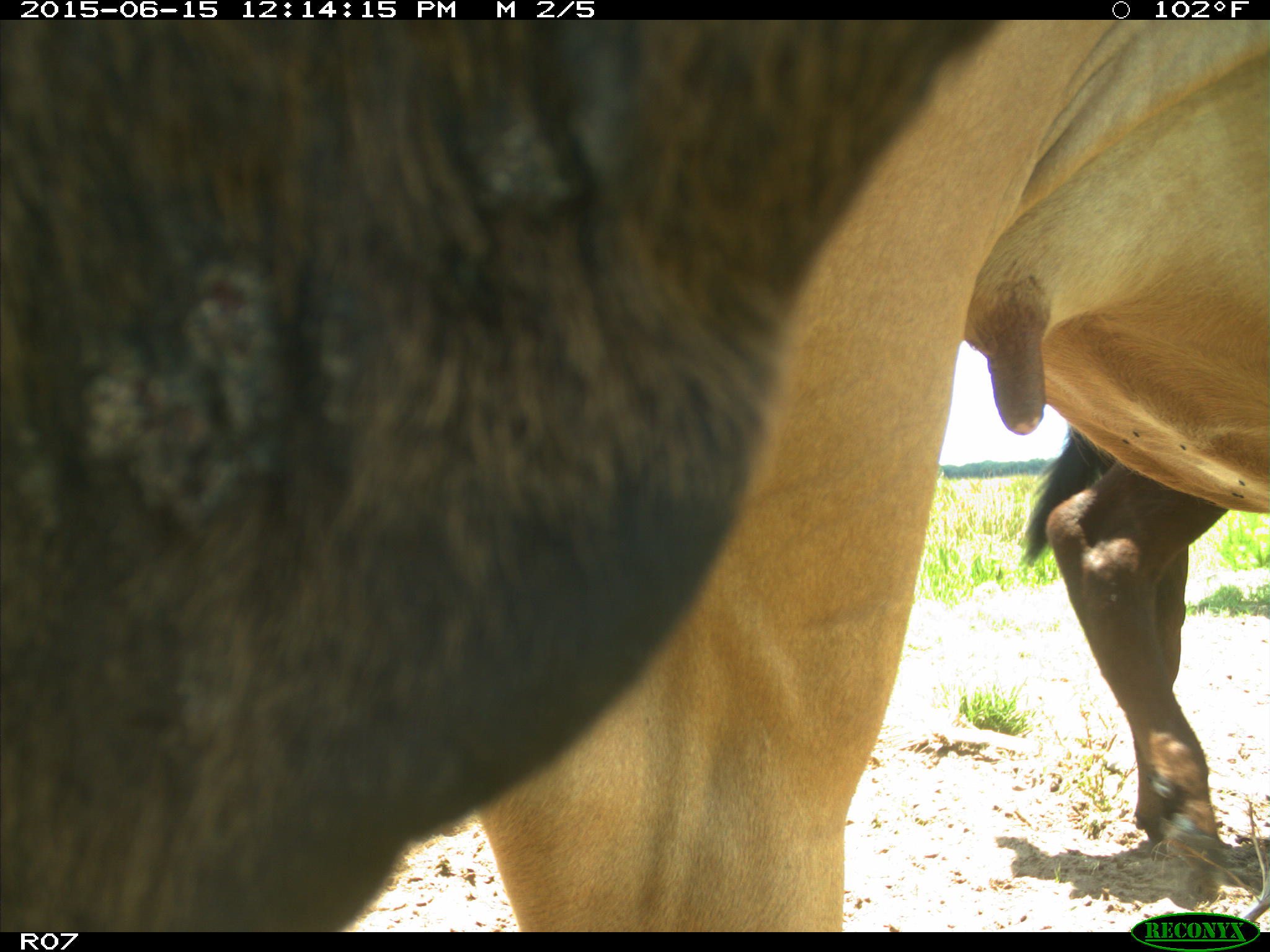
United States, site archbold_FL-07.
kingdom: Animalia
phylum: Chordata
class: Mammalia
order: Artiodactyla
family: Bovidae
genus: Bos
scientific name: Bos taurus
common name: domestic cow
Bos taurus (domestic cow).